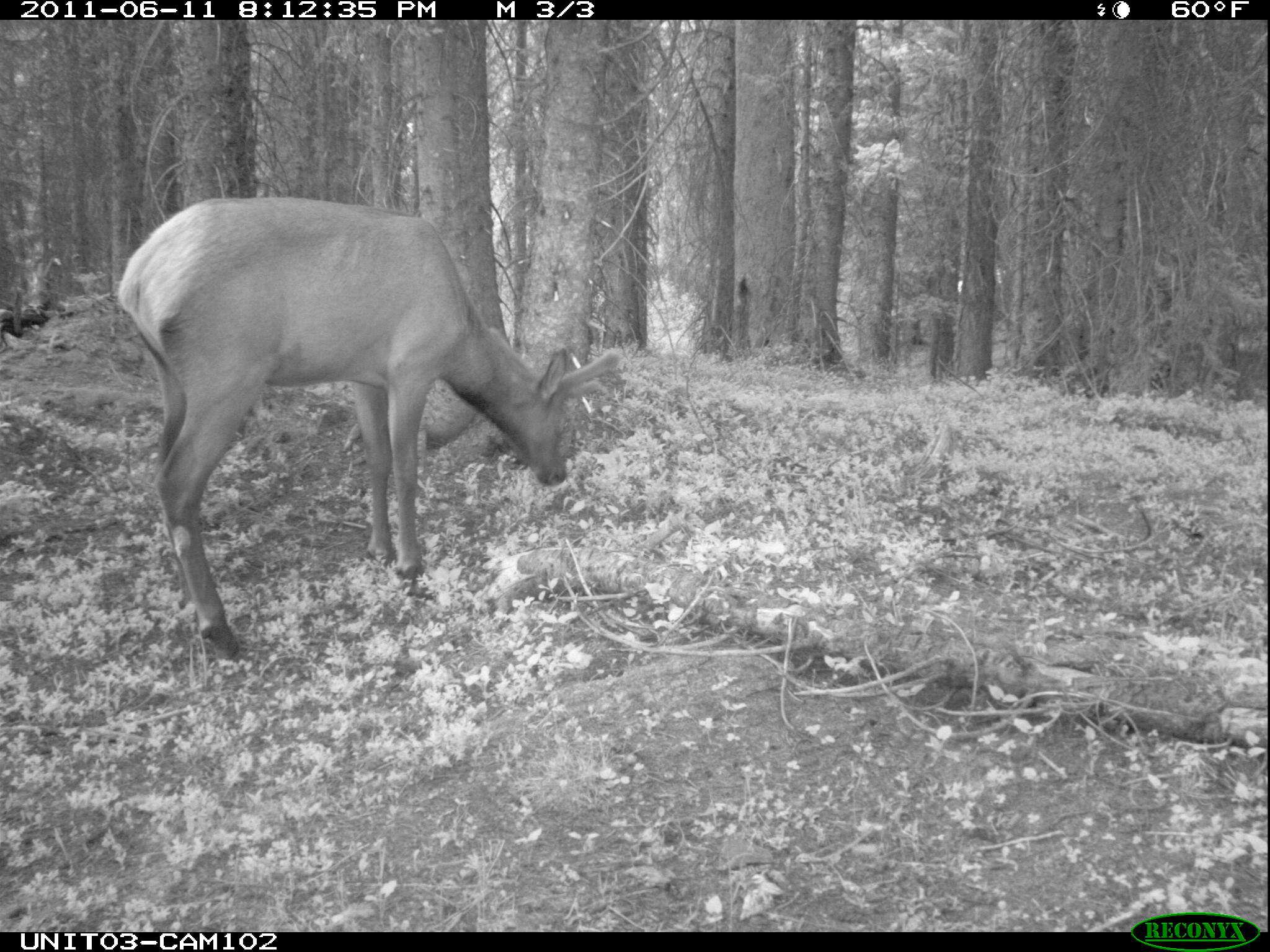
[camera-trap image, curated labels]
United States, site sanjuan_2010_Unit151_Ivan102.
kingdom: Animalia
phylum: Chordata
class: Mammalia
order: Artiodactyla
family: Cervidae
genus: Cervus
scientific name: Cervus elaphus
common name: red deer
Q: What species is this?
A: Cervus elaphus (red deer).